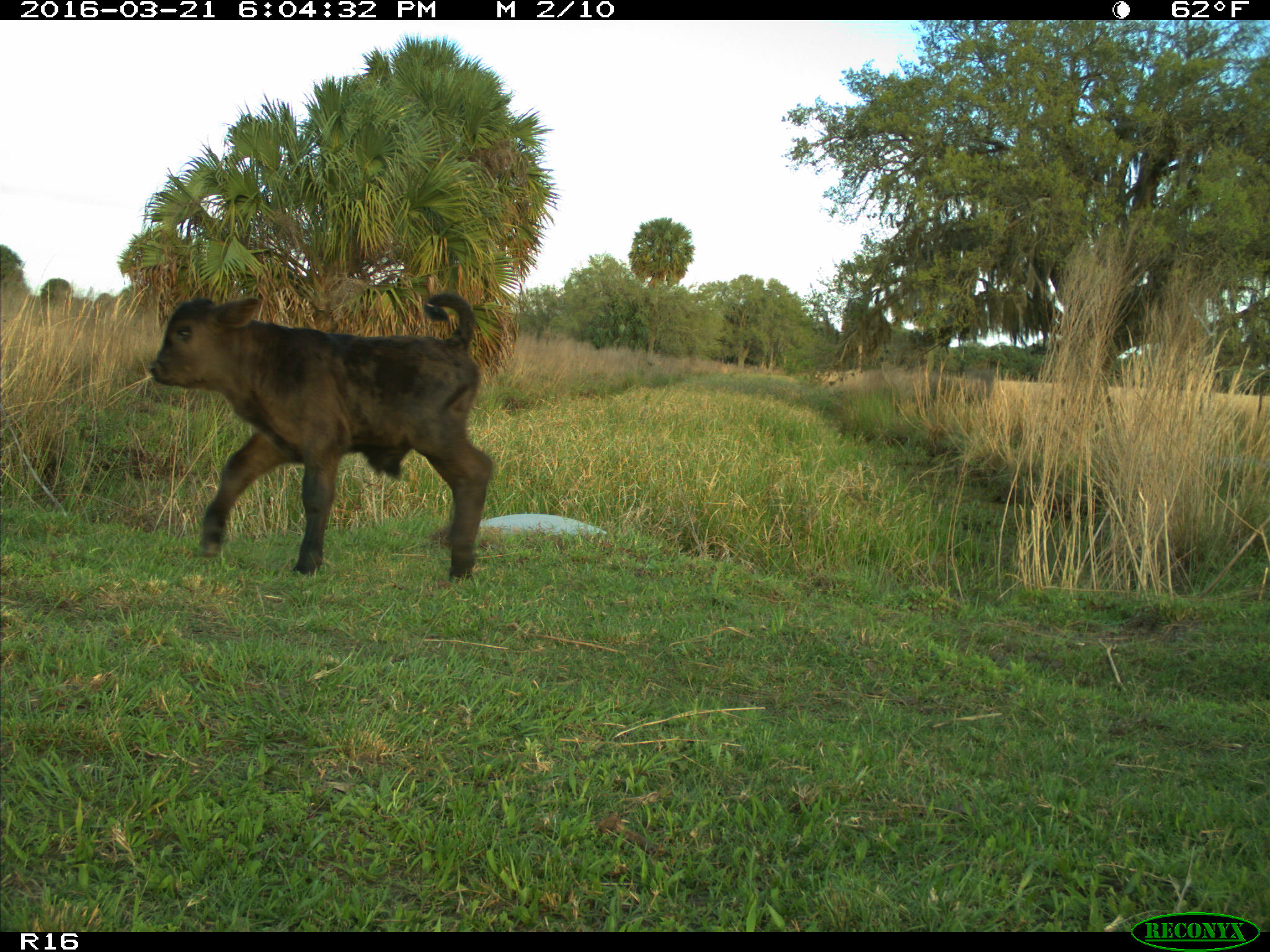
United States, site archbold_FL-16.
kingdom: Animalia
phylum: Chordata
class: Mammalia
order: Artiodactyla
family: Bovidae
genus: Bos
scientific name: Bos taurus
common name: domestic cow